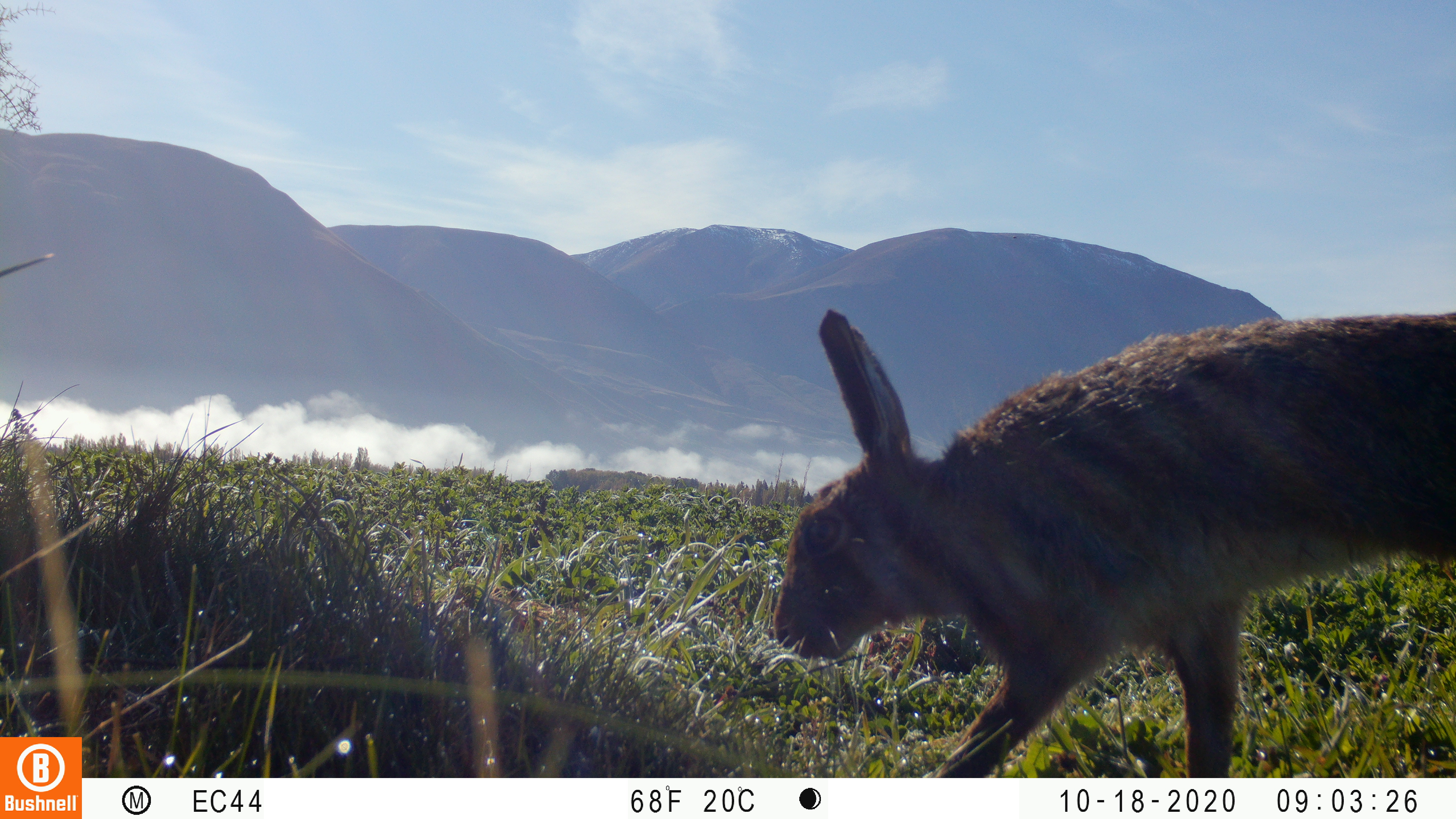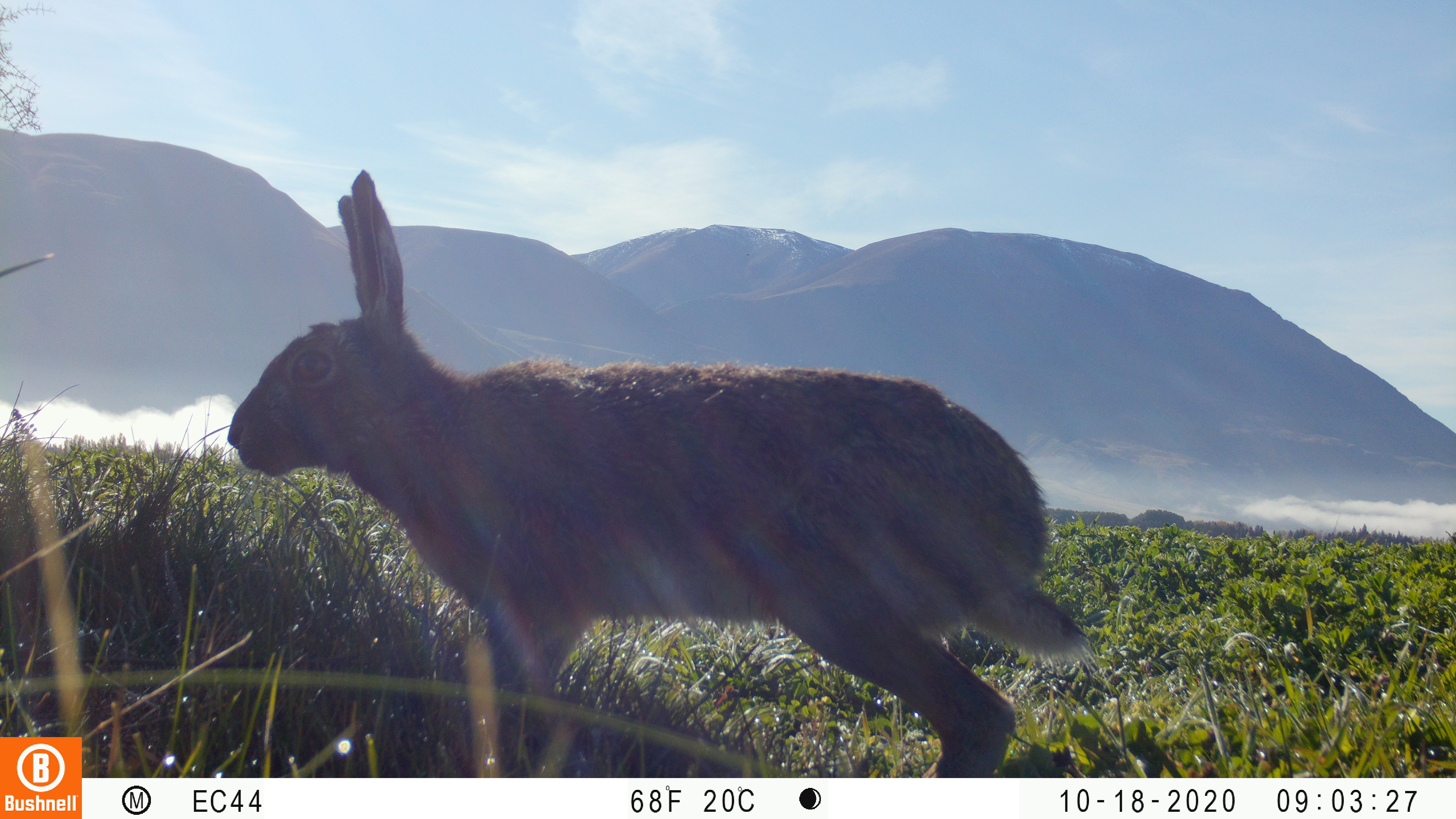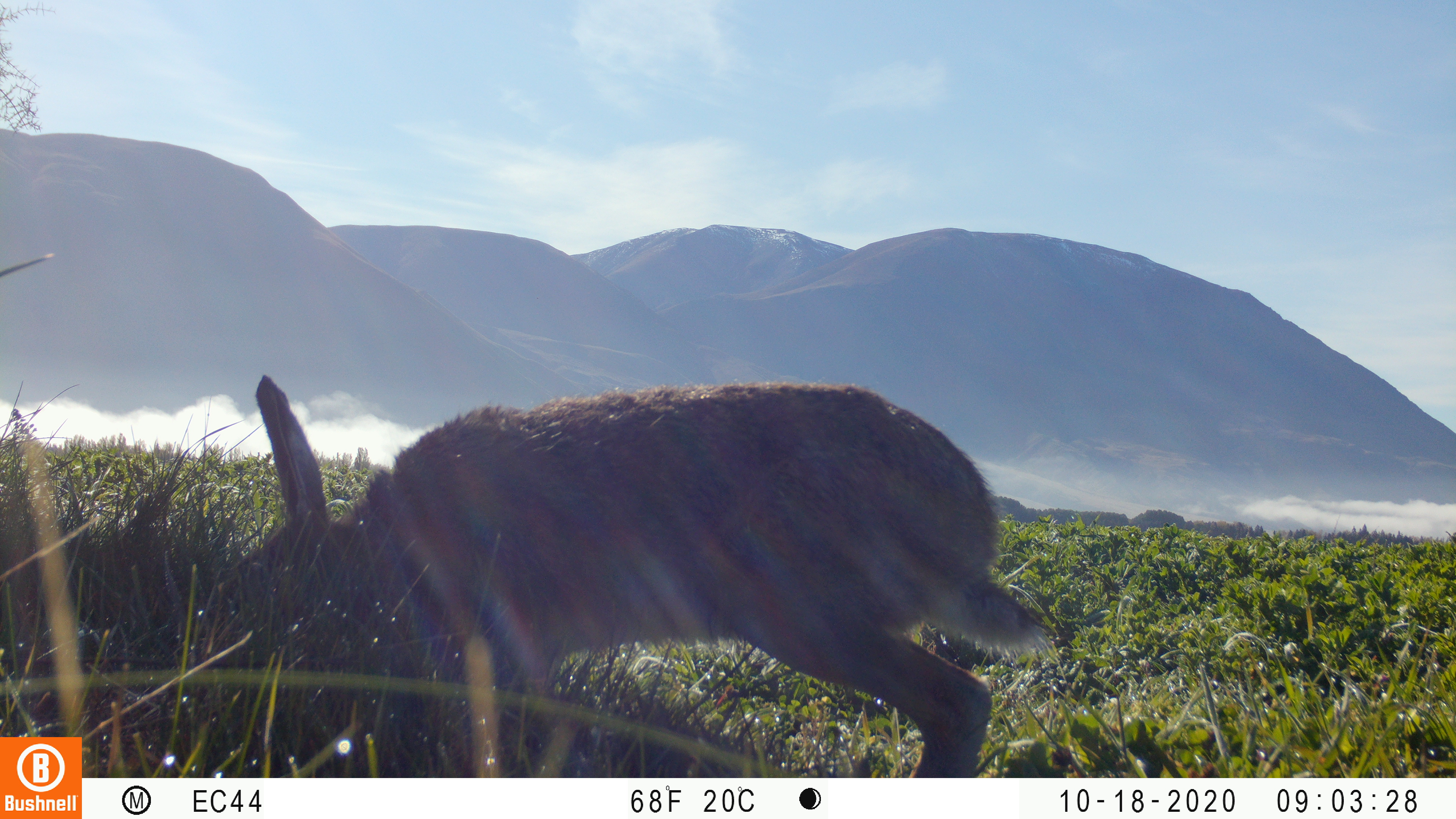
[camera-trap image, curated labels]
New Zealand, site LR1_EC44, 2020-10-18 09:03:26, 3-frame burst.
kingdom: Animalia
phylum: Chordata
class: Mammalia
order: Lagomorpha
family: Leporidae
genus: Lepus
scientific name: Lepus europaeus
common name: brown hare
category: hare